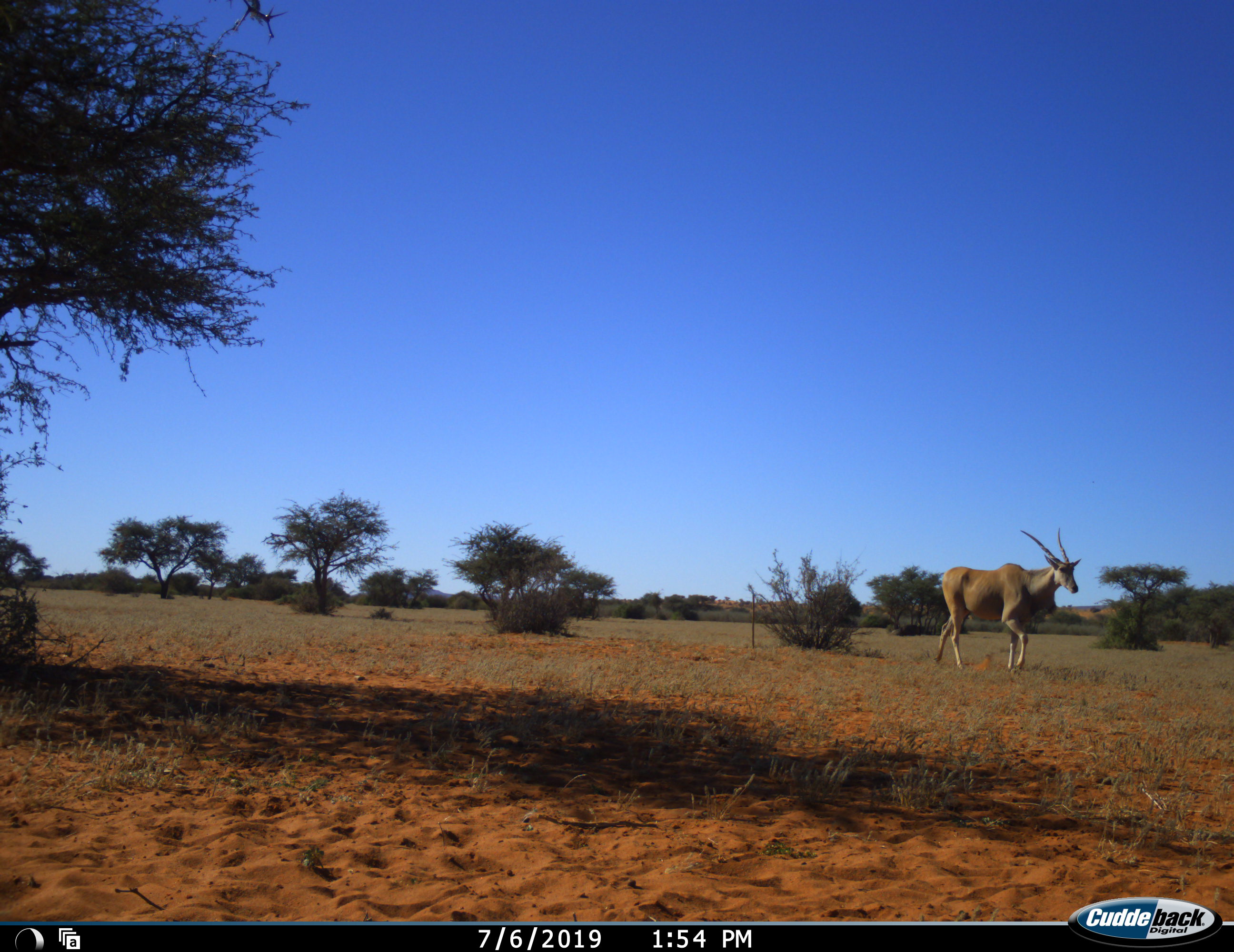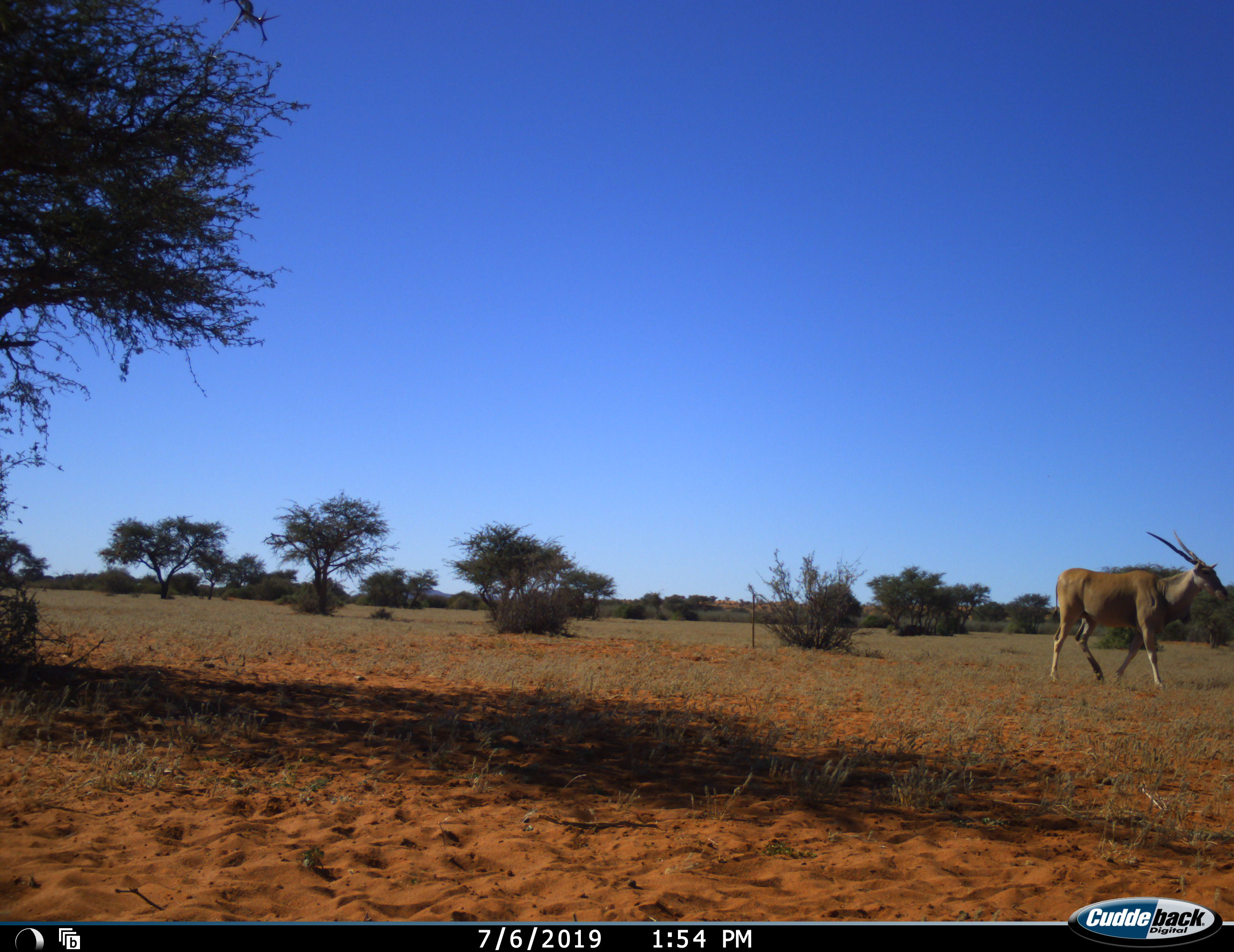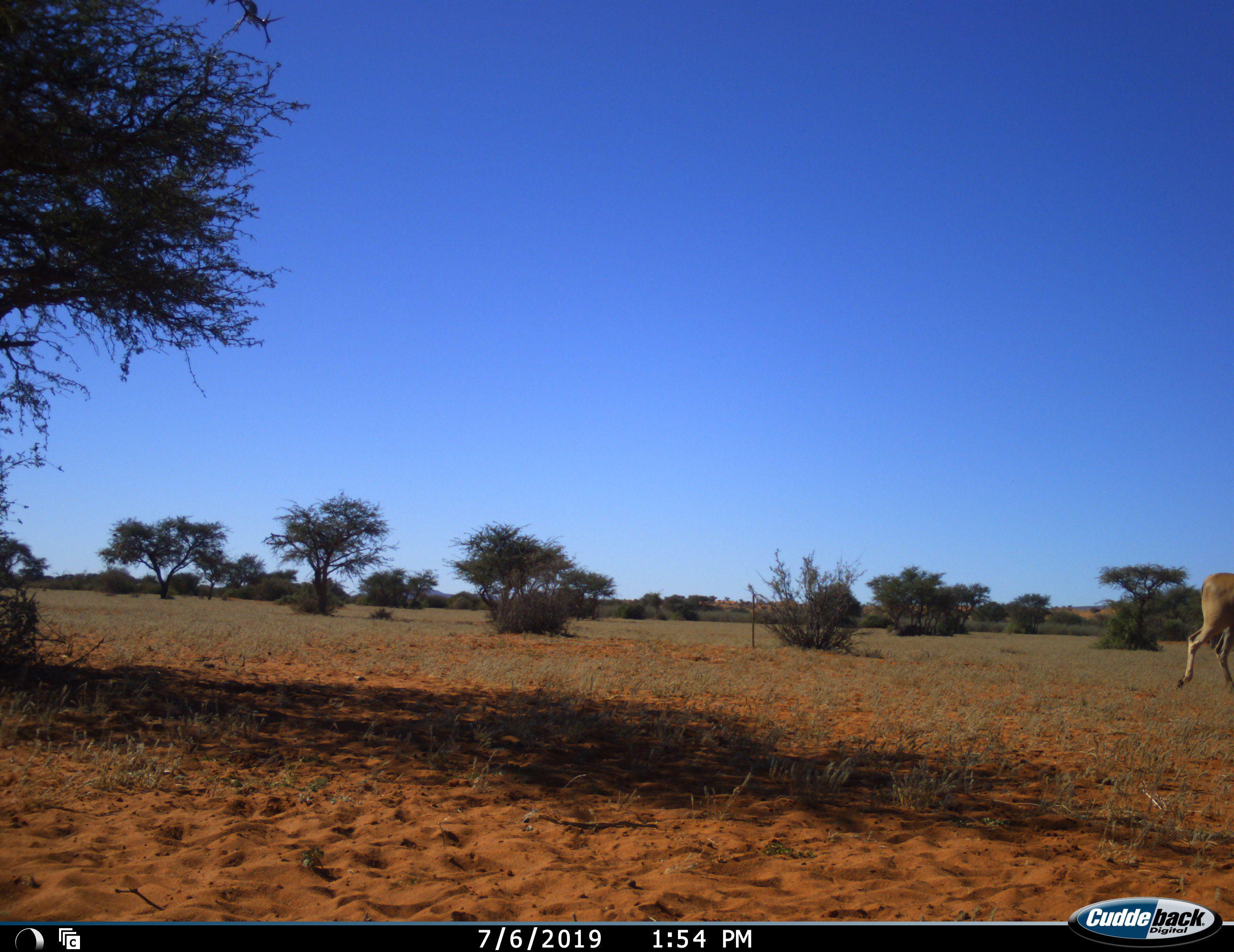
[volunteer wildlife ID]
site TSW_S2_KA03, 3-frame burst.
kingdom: Animalia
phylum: Chordata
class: Mammalia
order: Artiodactyla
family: Bovidae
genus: Tragelaphus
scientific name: Tragelaphus oryx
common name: eland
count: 1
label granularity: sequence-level